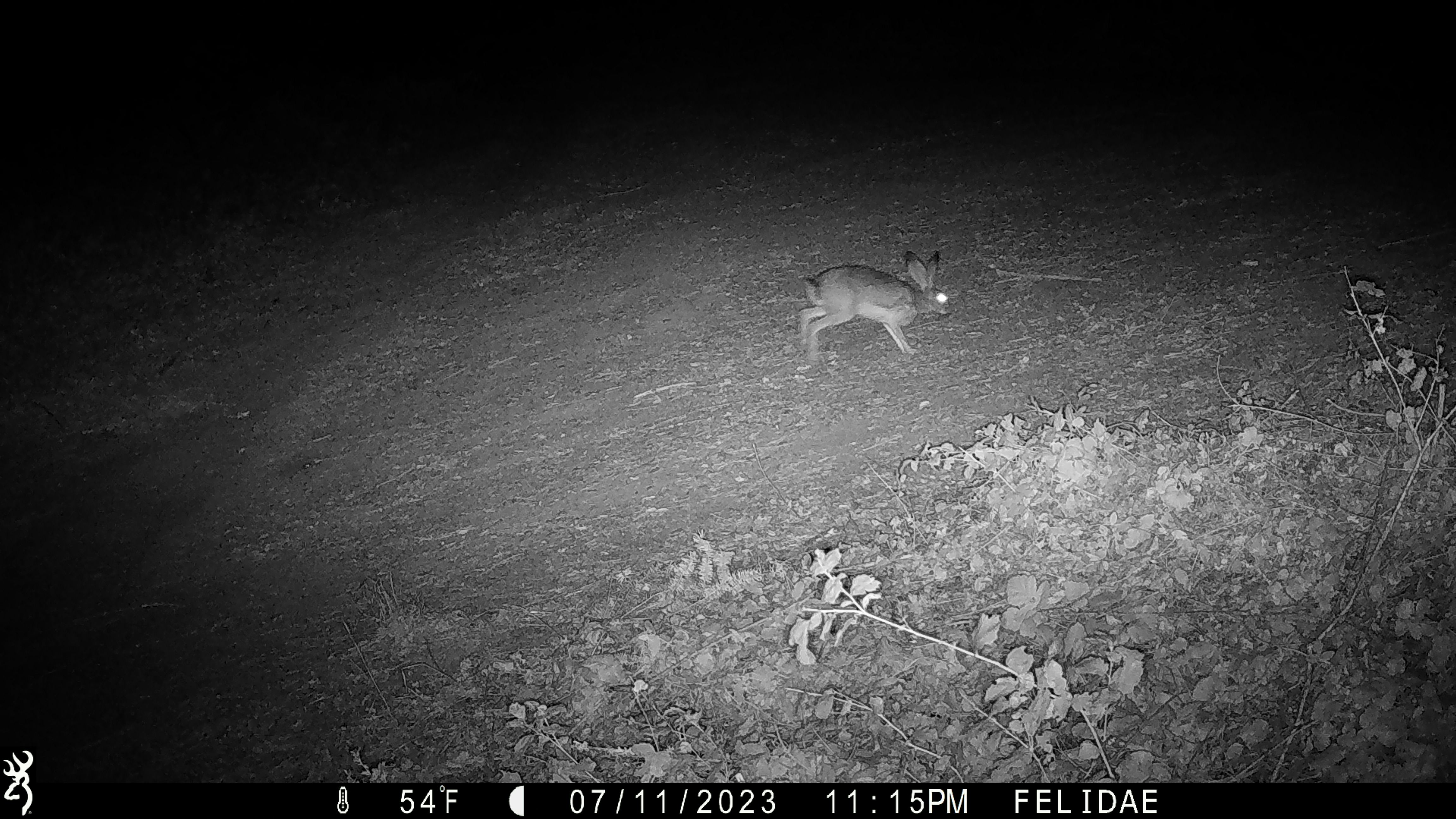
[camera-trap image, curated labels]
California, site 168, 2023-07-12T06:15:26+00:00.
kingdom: Animalia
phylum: Chordata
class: Mammalia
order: Lagomorpha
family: Leporidae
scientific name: Leporidae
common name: rabbit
Rabbit (Leporidae).